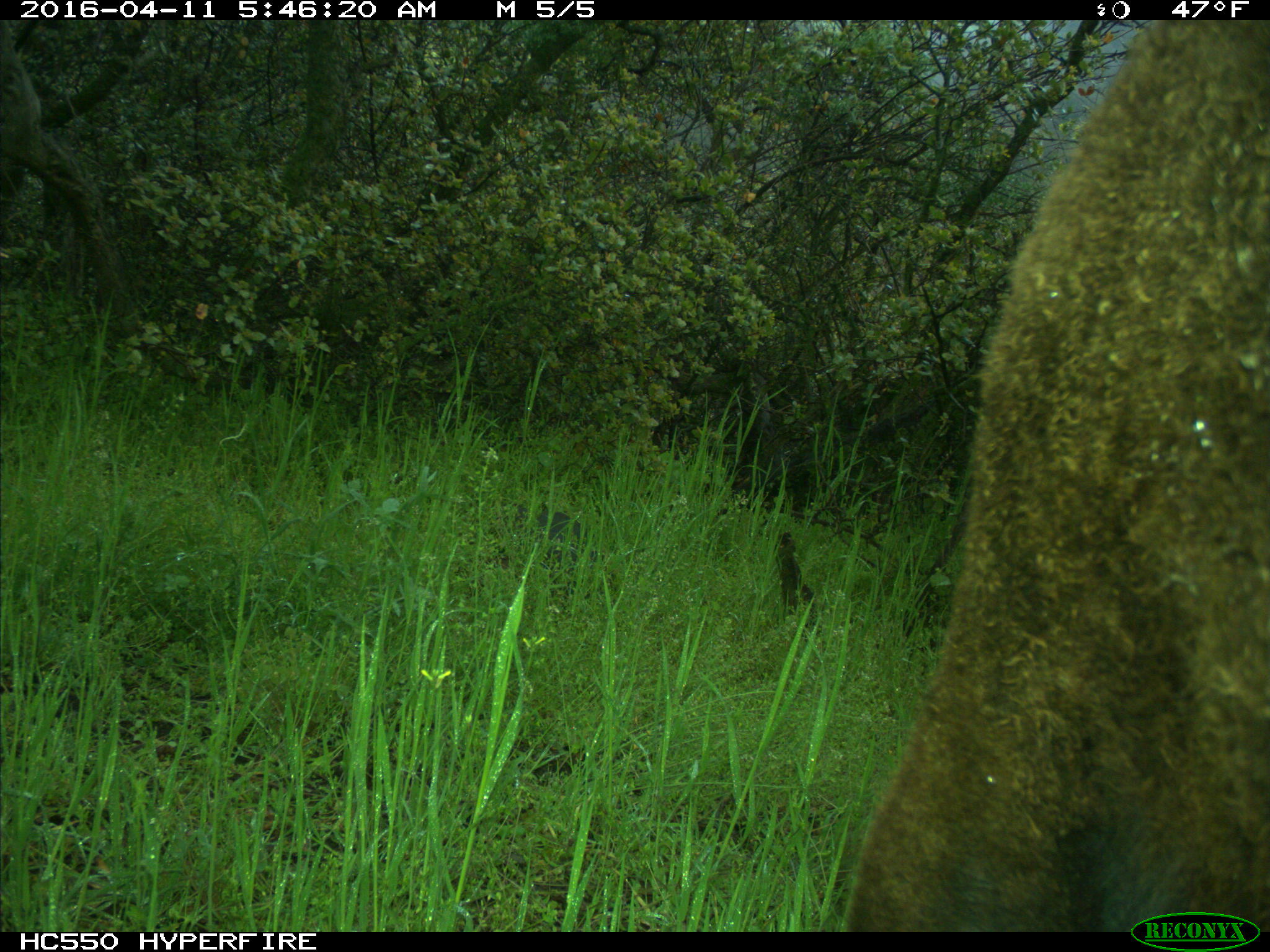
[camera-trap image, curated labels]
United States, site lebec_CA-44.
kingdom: Animalia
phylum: Chordata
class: Mammalia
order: Artiodactyla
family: Bovidae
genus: Bos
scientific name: Bos taurus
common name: domestic cow